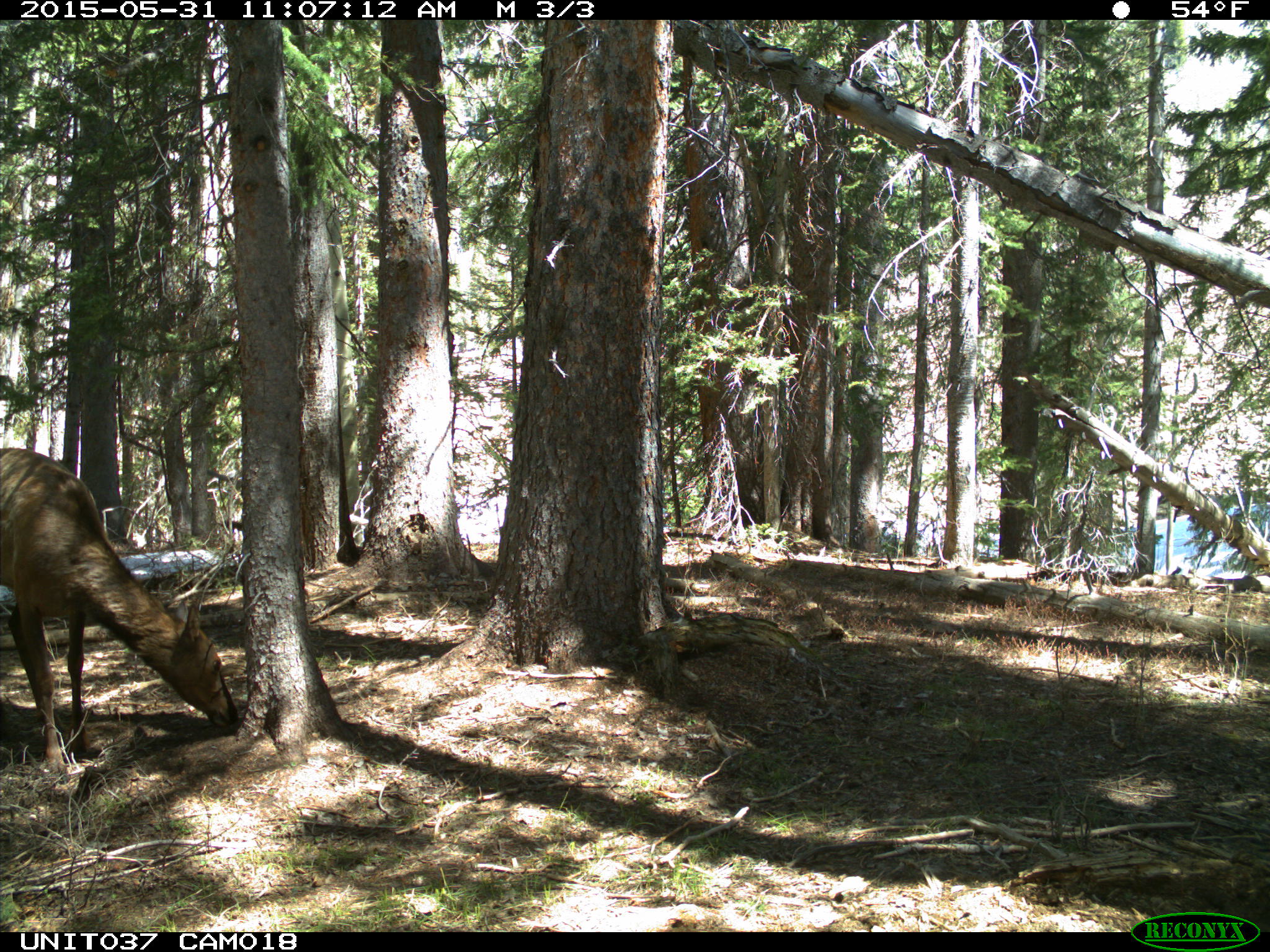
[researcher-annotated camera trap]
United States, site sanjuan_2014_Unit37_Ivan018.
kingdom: Animalia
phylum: Chordata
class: Mammalia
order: Artiodactyla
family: Cervidae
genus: Cervus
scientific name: Cervus elaphus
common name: red deer